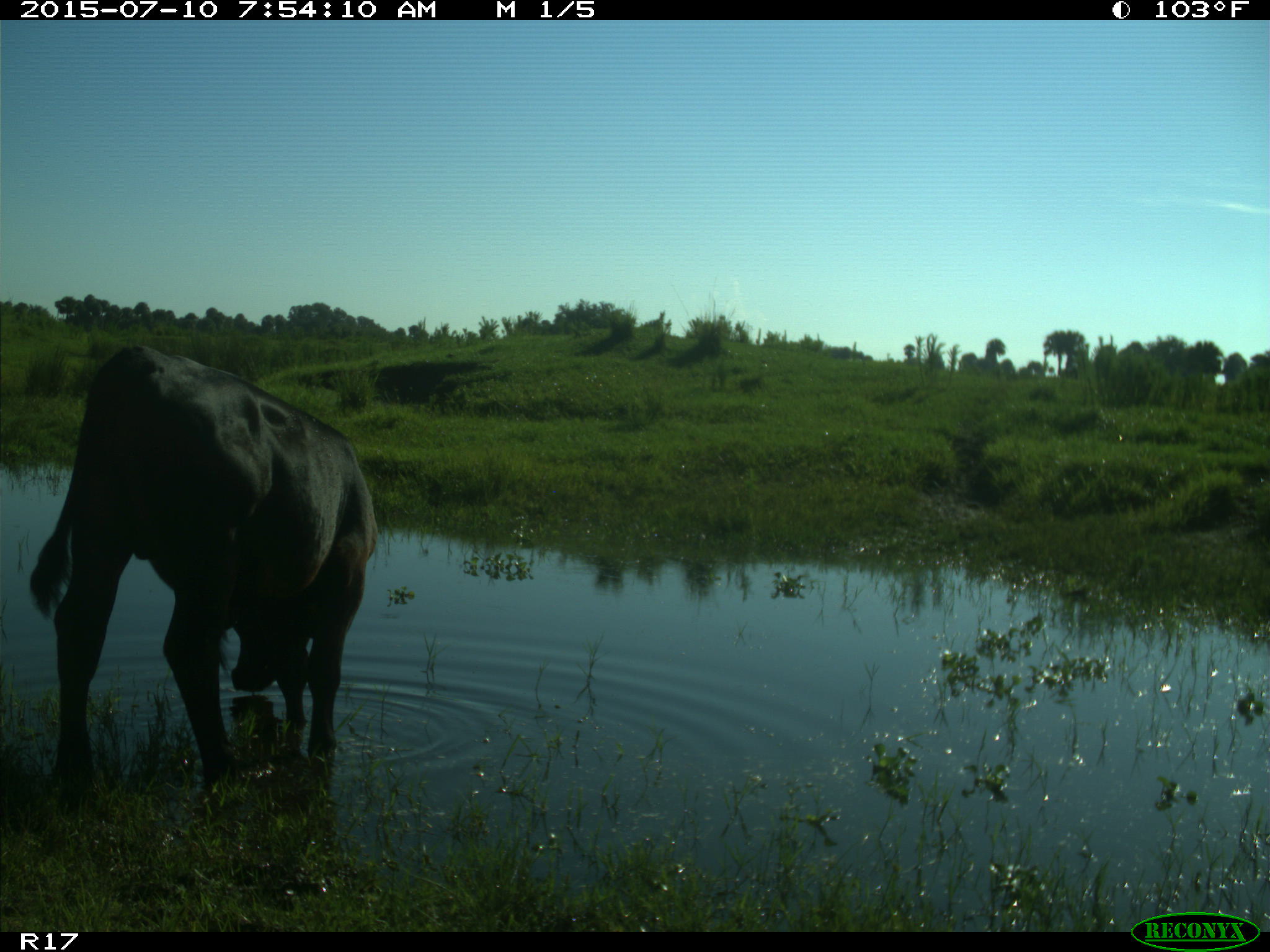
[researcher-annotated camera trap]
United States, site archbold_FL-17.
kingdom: Animalia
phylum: Chordata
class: Mammalia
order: Artiodactyla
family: Bovidae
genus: Bos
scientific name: Bos taurus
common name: domestic cow